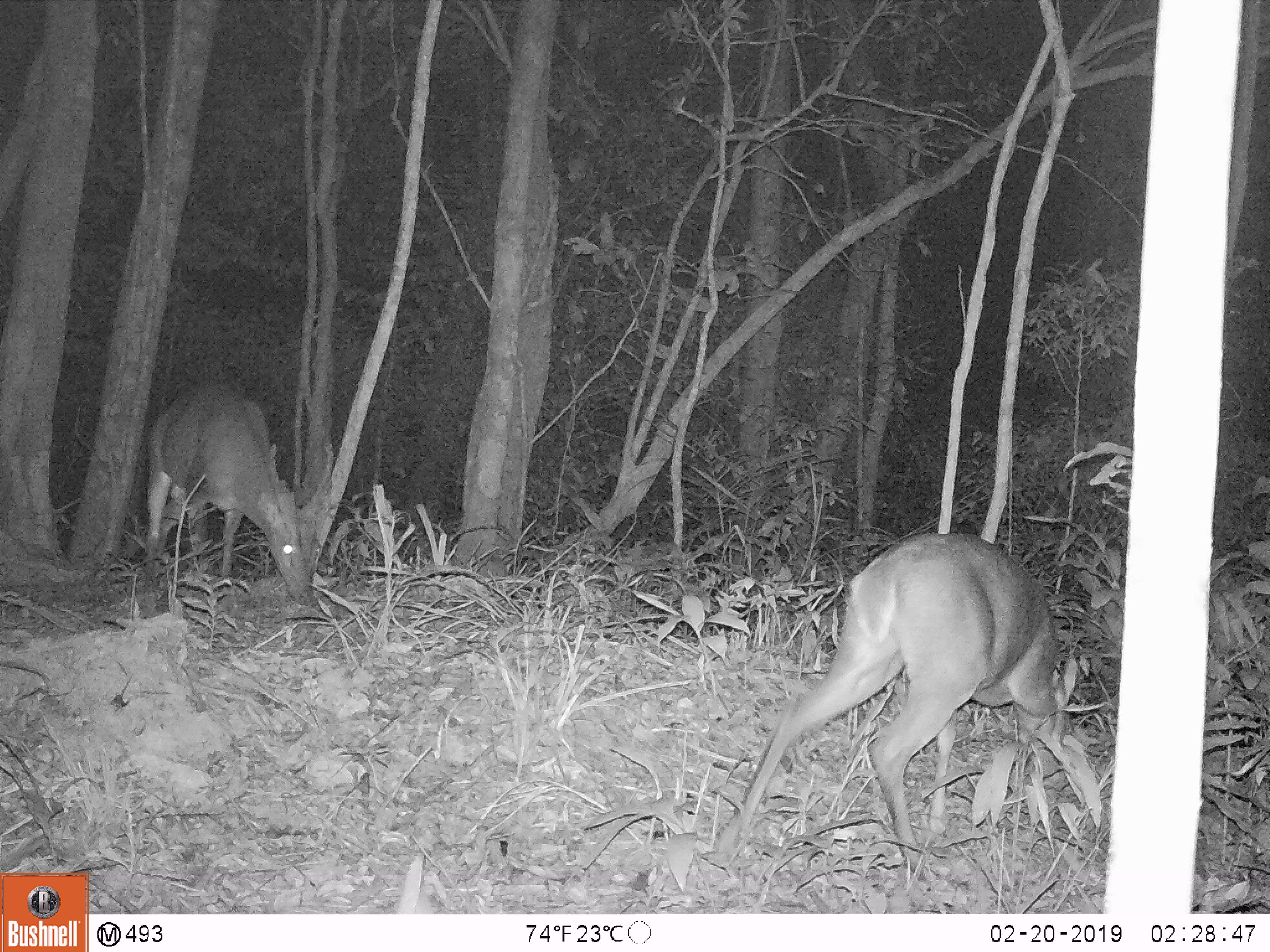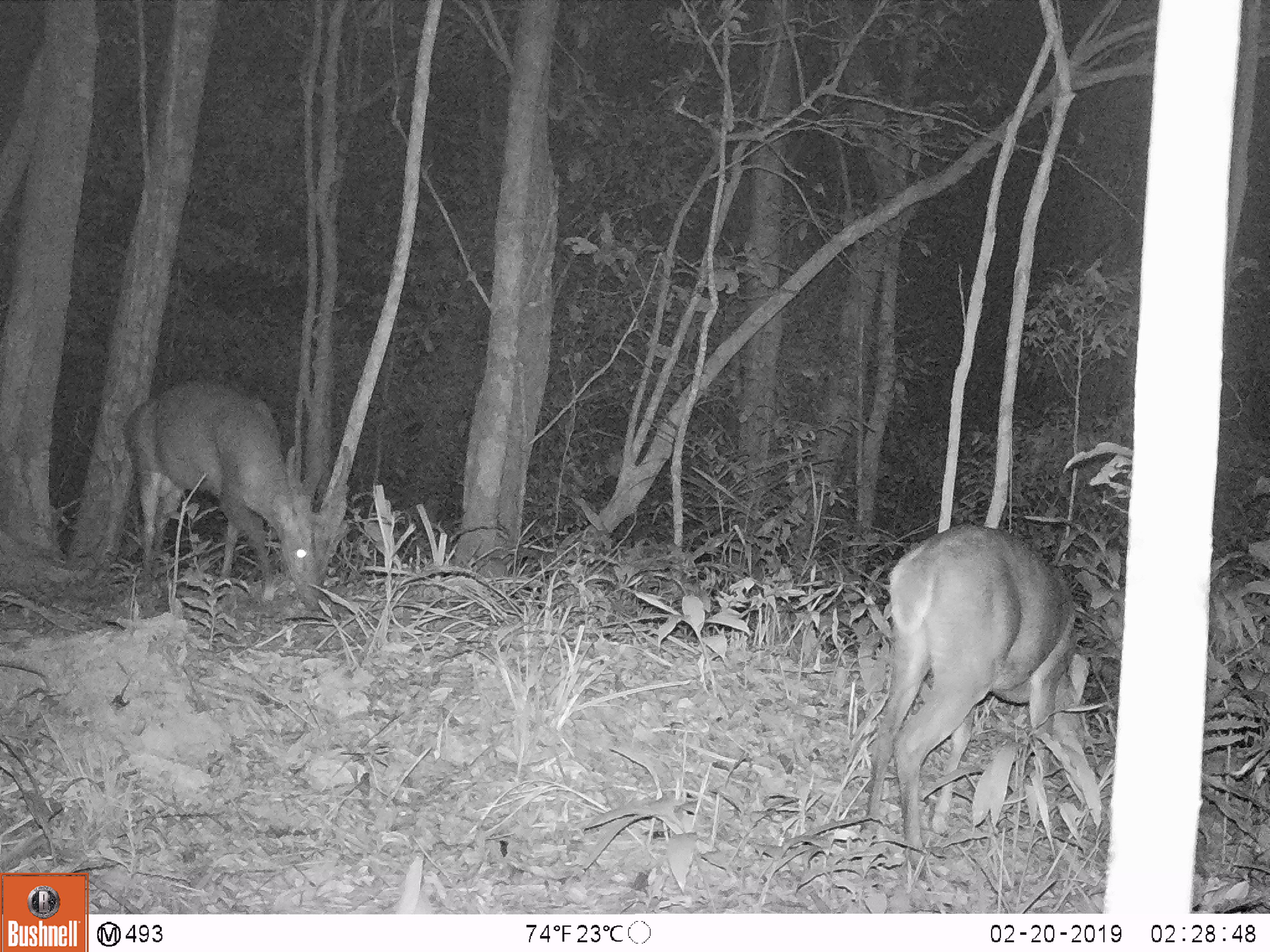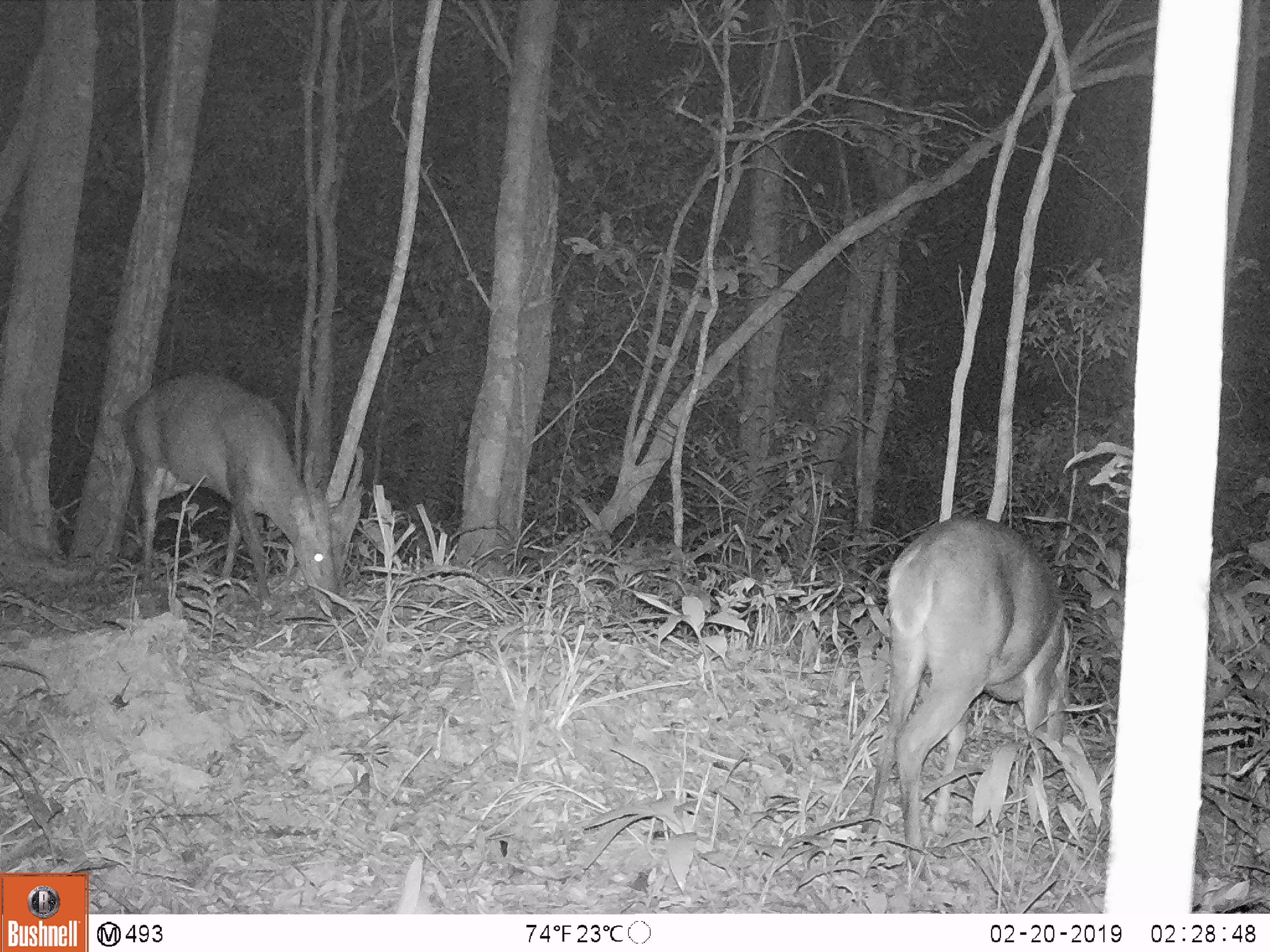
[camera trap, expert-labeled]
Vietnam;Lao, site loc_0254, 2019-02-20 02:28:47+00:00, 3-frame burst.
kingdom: Animalia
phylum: Chordata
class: Mammalia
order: Artiodactyla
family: Cervidae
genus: Muntiacus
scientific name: Muntiacus vuquangensis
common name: large-antlered muntjac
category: large antlered muntjac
Large antlered muntjac (large-antlered muntjac) (Muntiacus vuquangensis). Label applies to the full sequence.